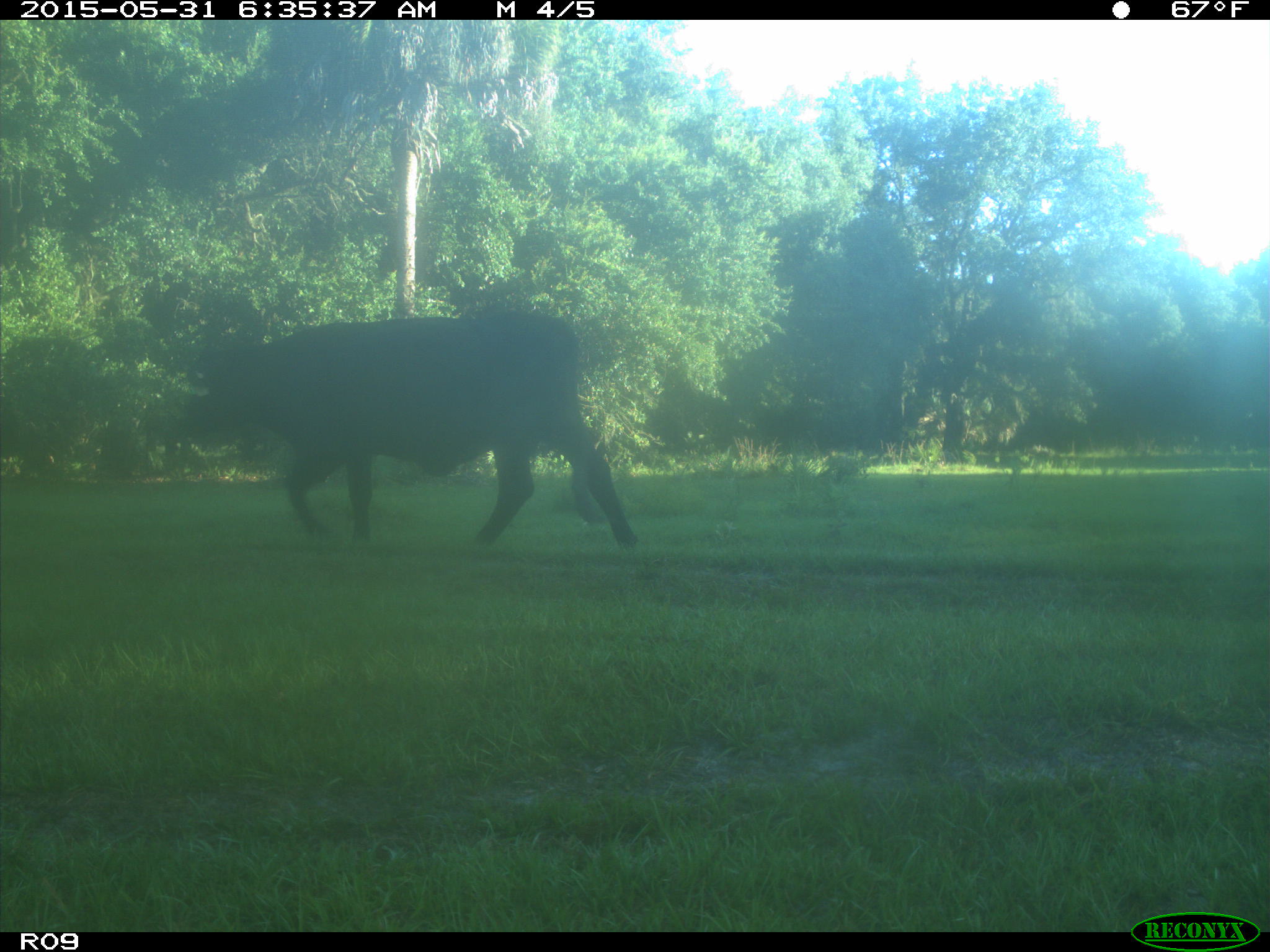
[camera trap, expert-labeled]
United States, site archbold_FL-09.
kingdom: Animalia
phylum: Chordata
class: Mammalia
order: Artiodactyla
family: Bovidae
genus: Bos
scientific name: Bos taurus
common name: domestic cow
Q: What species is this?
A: Bos taurus (domestic cow).